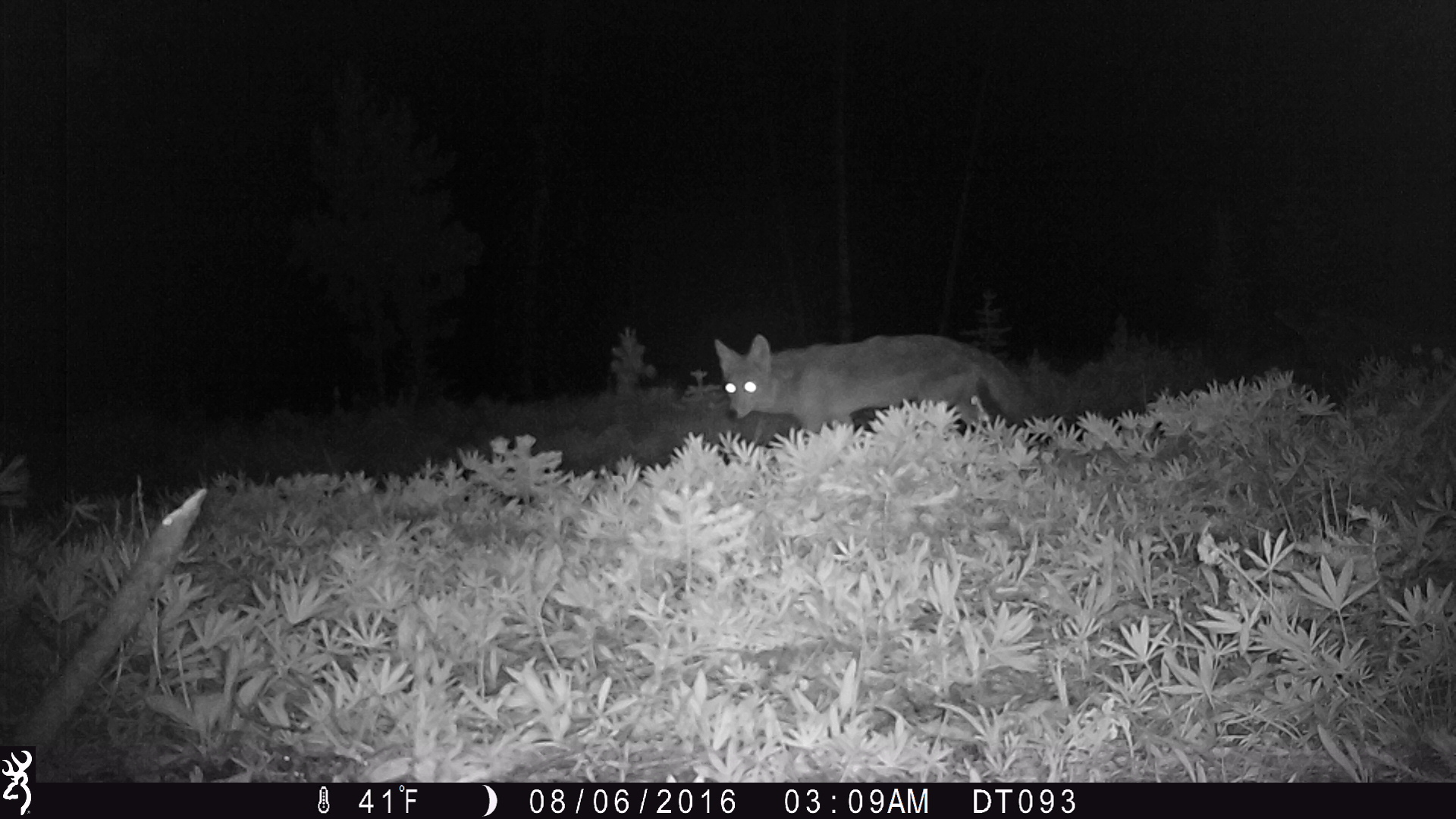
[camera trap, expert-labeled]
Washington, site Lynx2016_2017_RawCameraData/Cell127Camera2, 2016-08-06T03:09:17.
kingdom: Animalia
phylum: Chordata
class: Mammalia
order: Carnivora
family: Canidae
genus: Canis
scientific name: Canis latrans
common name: coyote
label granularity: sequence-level